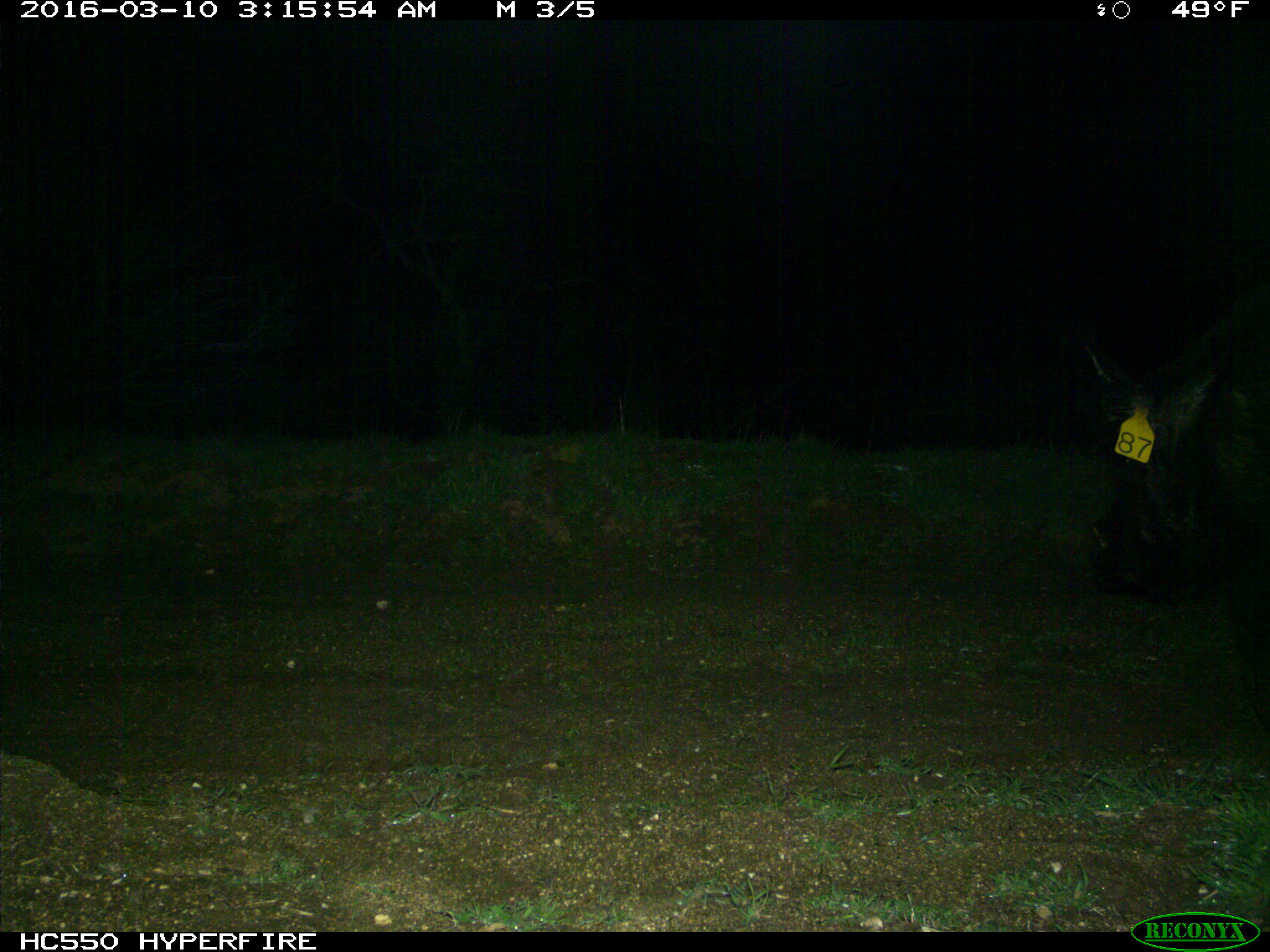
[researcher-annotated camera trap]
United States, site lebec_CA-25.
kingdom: Animalia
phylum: Chordata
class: Mammalia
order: Artiodactyla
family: Suidae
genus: Sus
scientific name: Sus scrofa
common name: wild boar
Sus scrofa (wild boar).